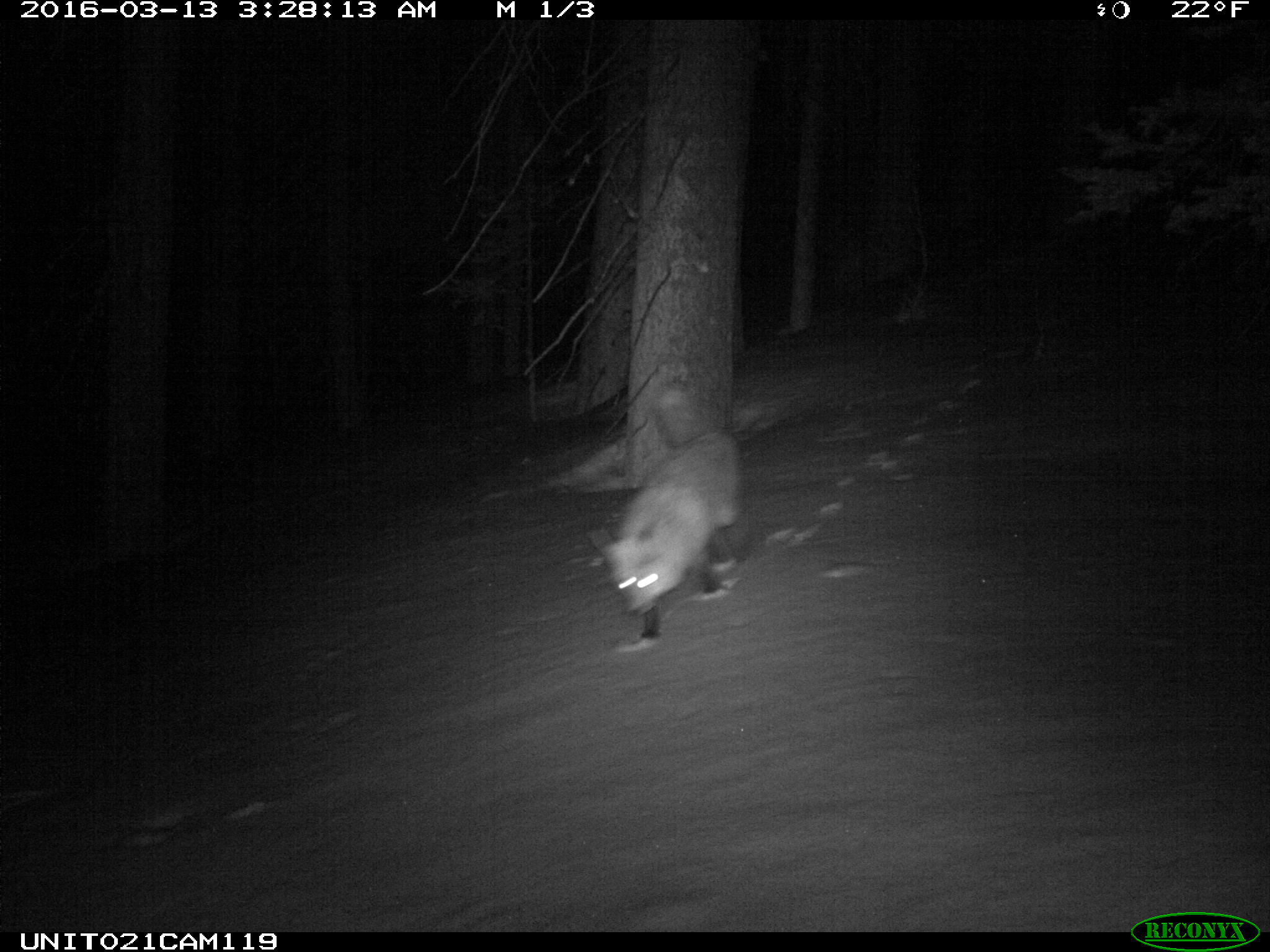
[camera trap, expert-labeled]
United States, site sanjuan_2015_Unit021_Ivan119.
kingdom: Animalia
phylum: Chordata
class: Mammalia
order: Carnivora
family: Canidae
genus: Vulpes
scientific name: Vulpes vulpes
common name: red fox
Vulpes vulpes (red fox).